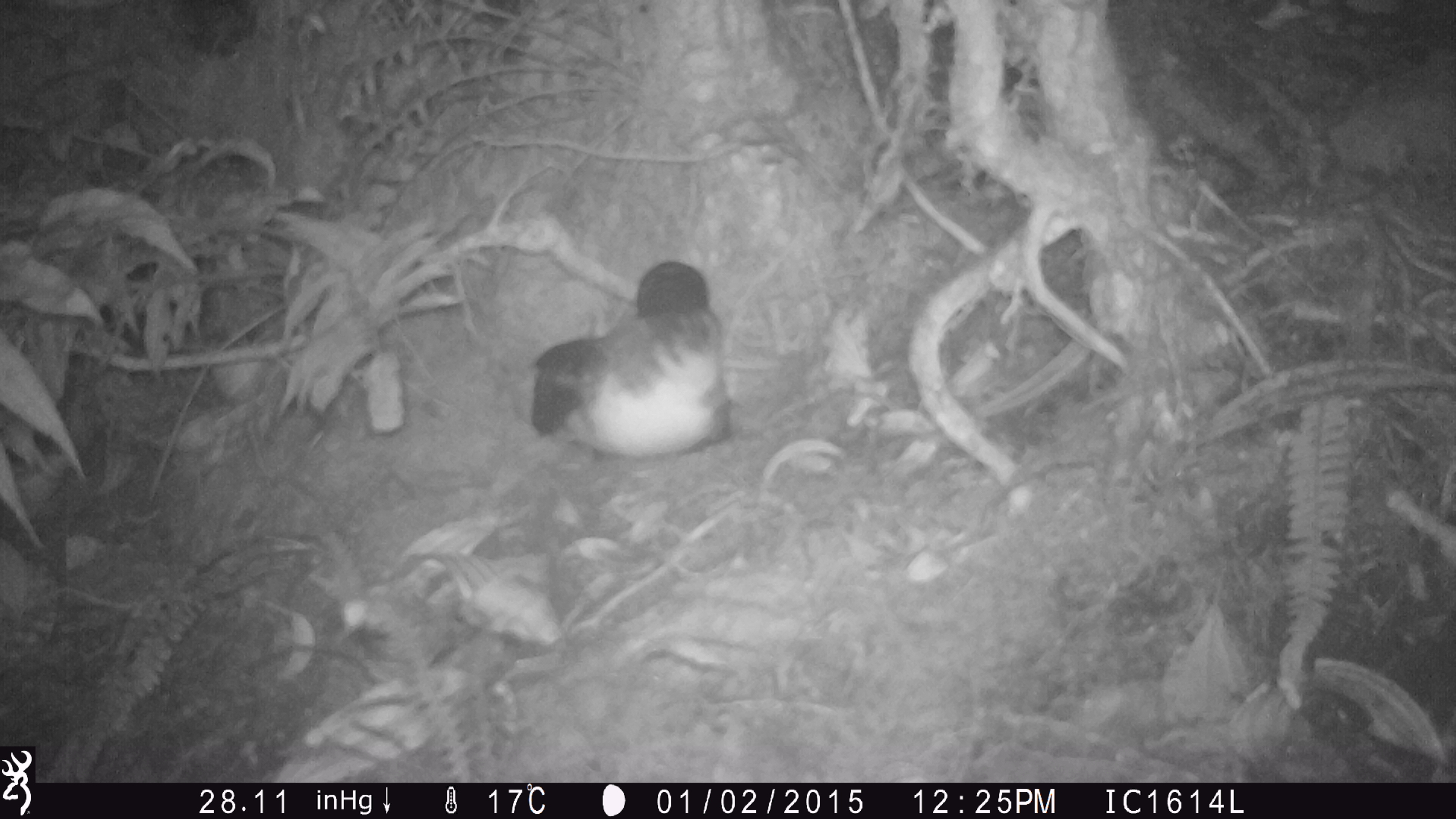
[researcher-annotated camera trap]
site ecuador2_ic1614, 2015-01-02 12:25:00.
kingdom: Animalia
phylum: Chordata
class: Aves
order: Procellariiformes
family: Procellariidae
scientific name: Procellariidae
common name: petrel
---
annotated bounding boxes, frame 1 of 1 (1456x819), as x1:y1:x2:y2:
petrel: 510:254:753:473